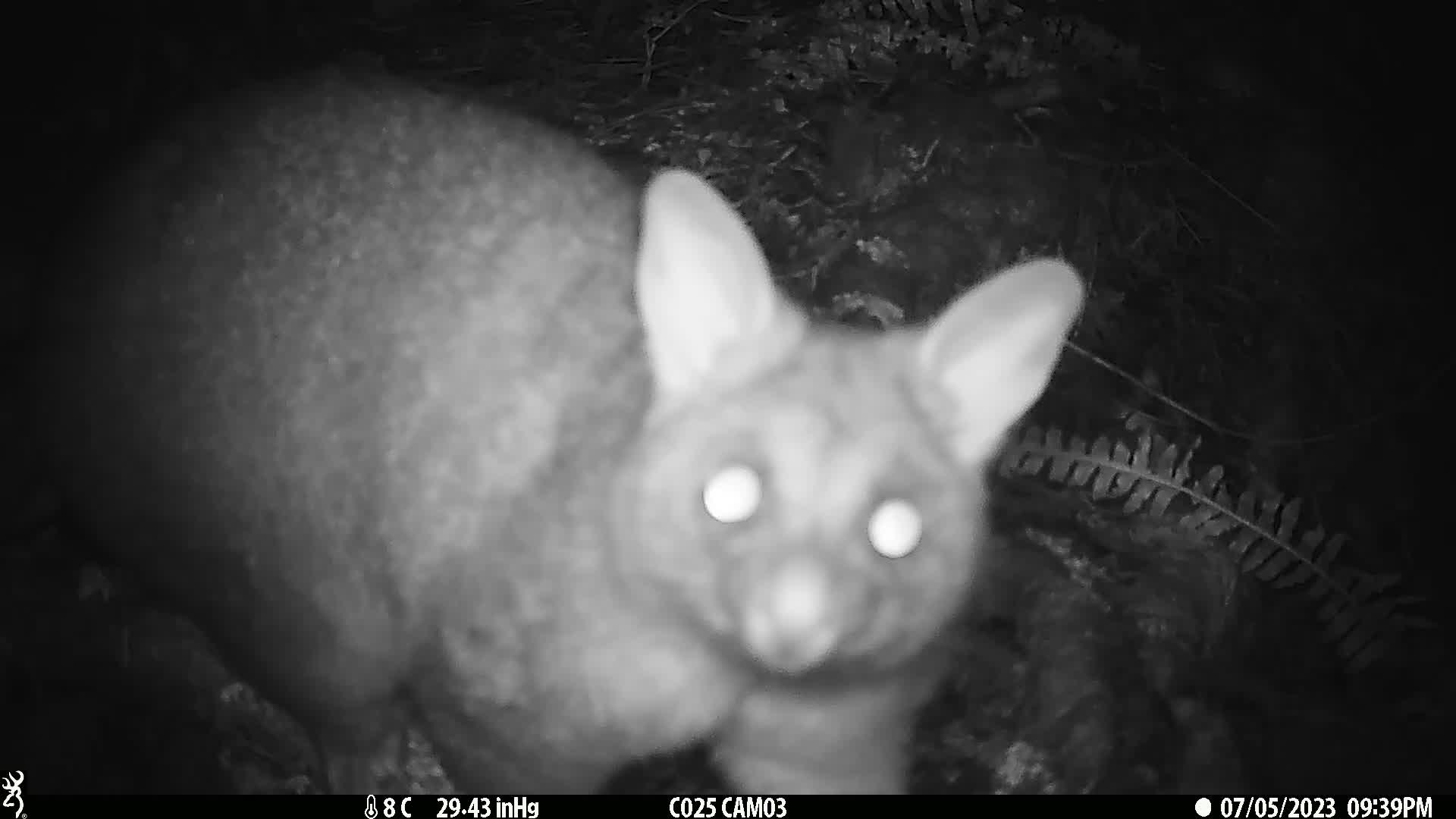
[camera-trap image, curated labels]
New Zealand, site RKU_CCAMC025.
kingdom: Animalia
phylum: Chordata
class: Mammalia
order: Diprotodontia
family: Phalangeridae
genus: Trichosurus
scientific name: Trichosurus vulpecula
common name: common brushtail possum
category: possum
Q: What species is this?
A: Possum (common brushtail possum) (Trichosurus vulpecula).